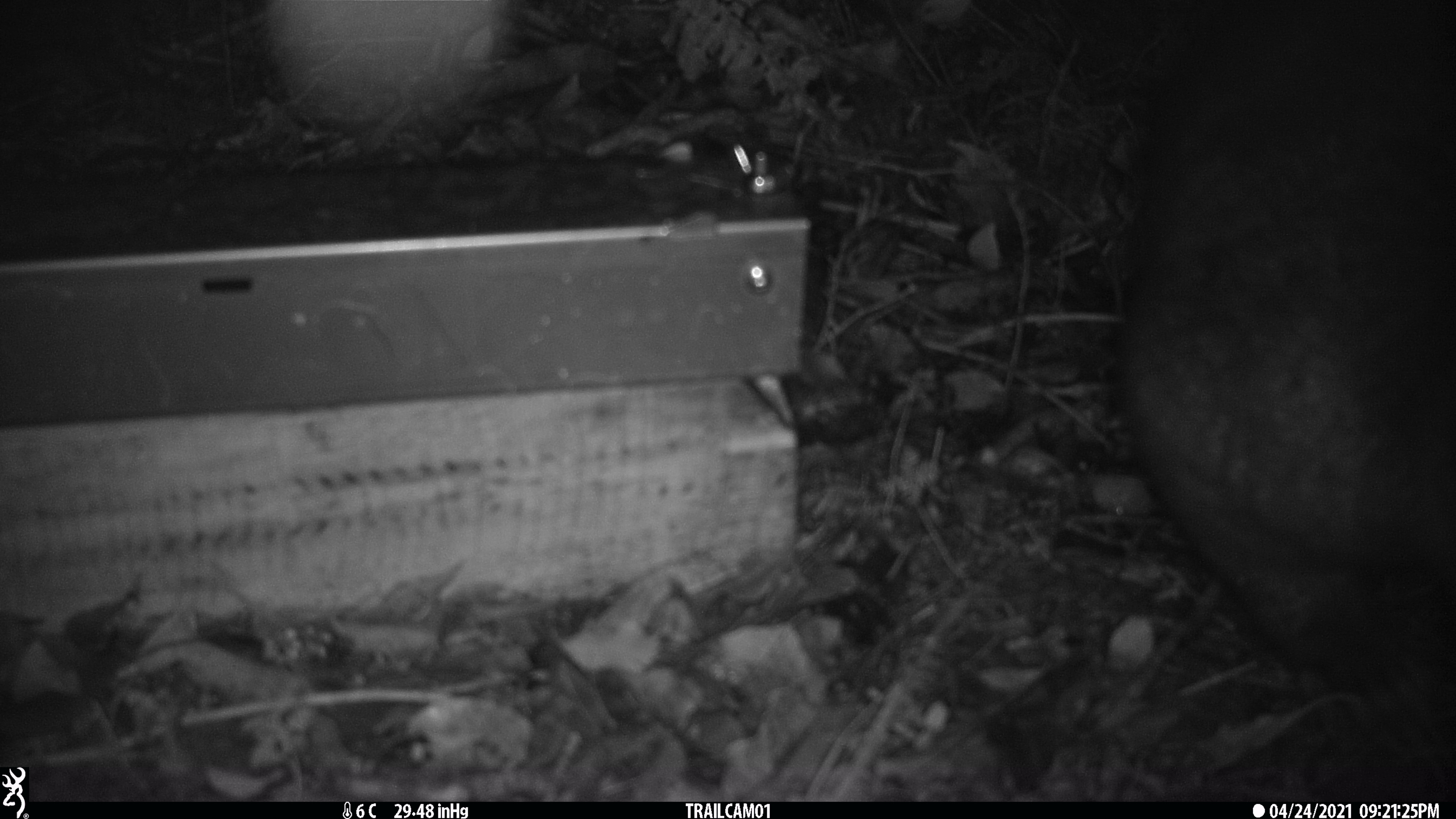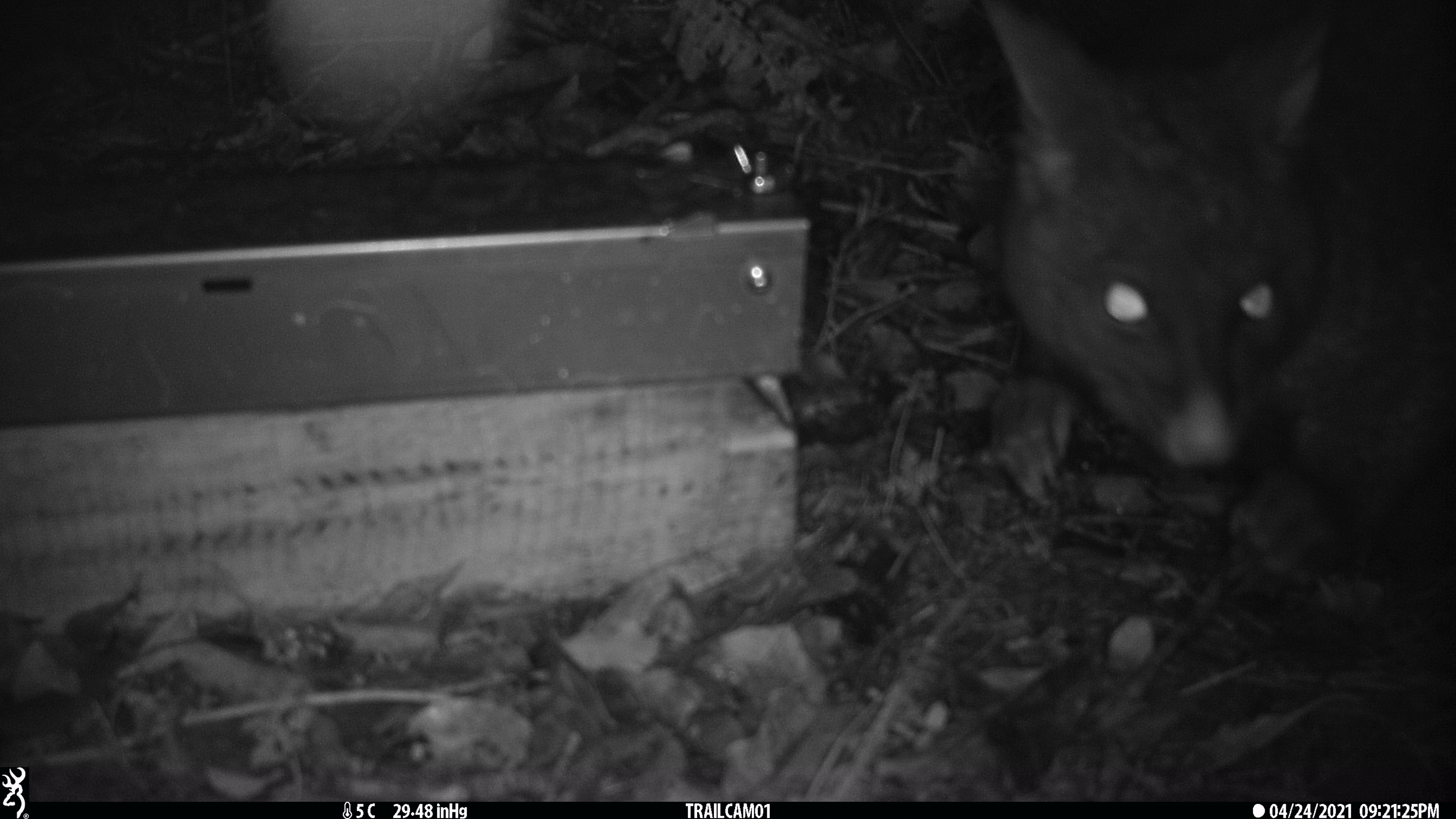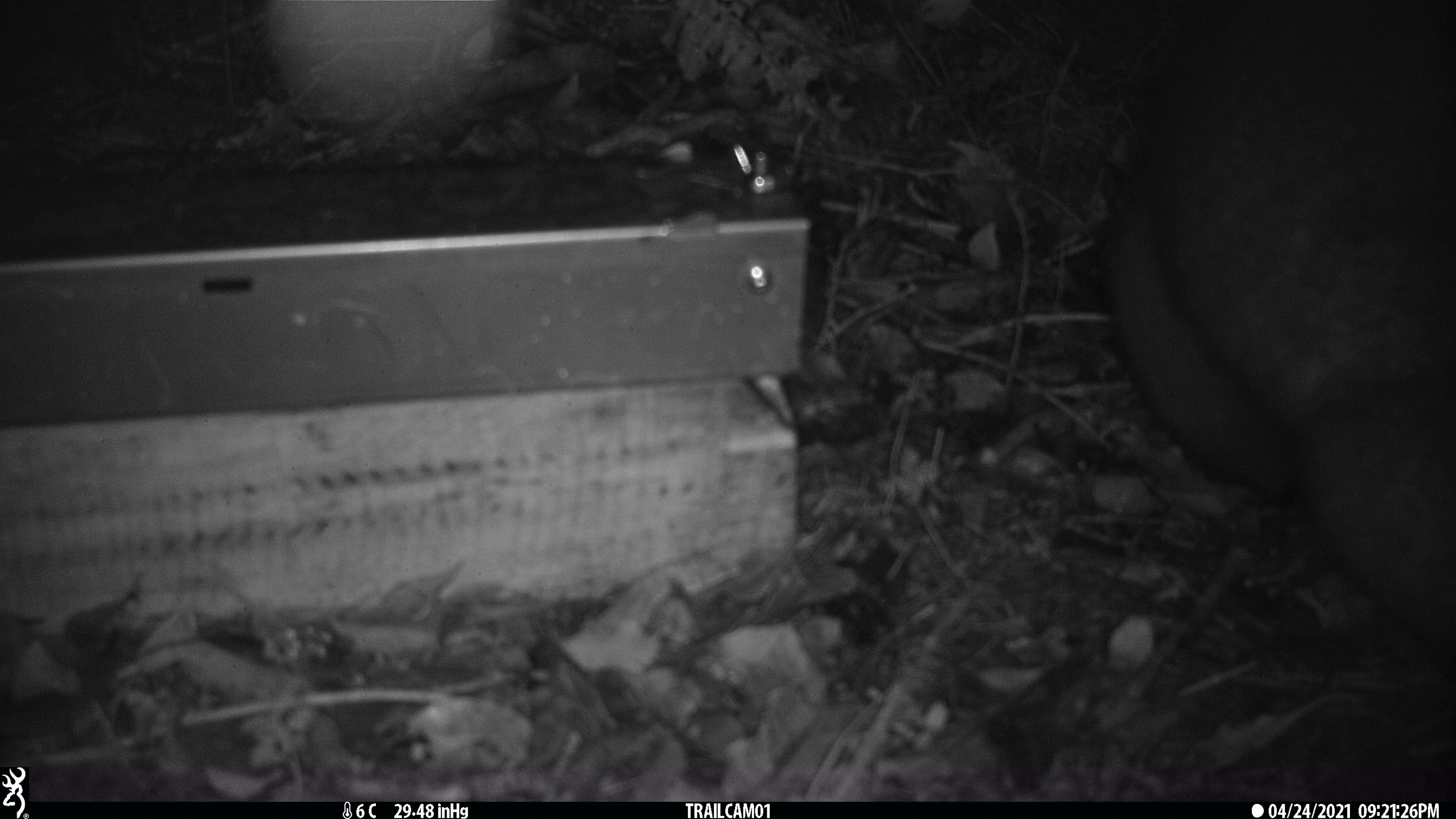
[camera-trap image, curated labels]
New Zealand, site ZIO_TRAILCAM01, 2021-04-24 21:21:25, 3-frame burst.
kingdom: Animalia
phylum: Chordata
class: Mammalia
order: Diprotodontia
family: Phalangeridae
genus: Trichosurus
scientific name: Trichosurus vulpecula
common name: common brushtail possum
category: possum